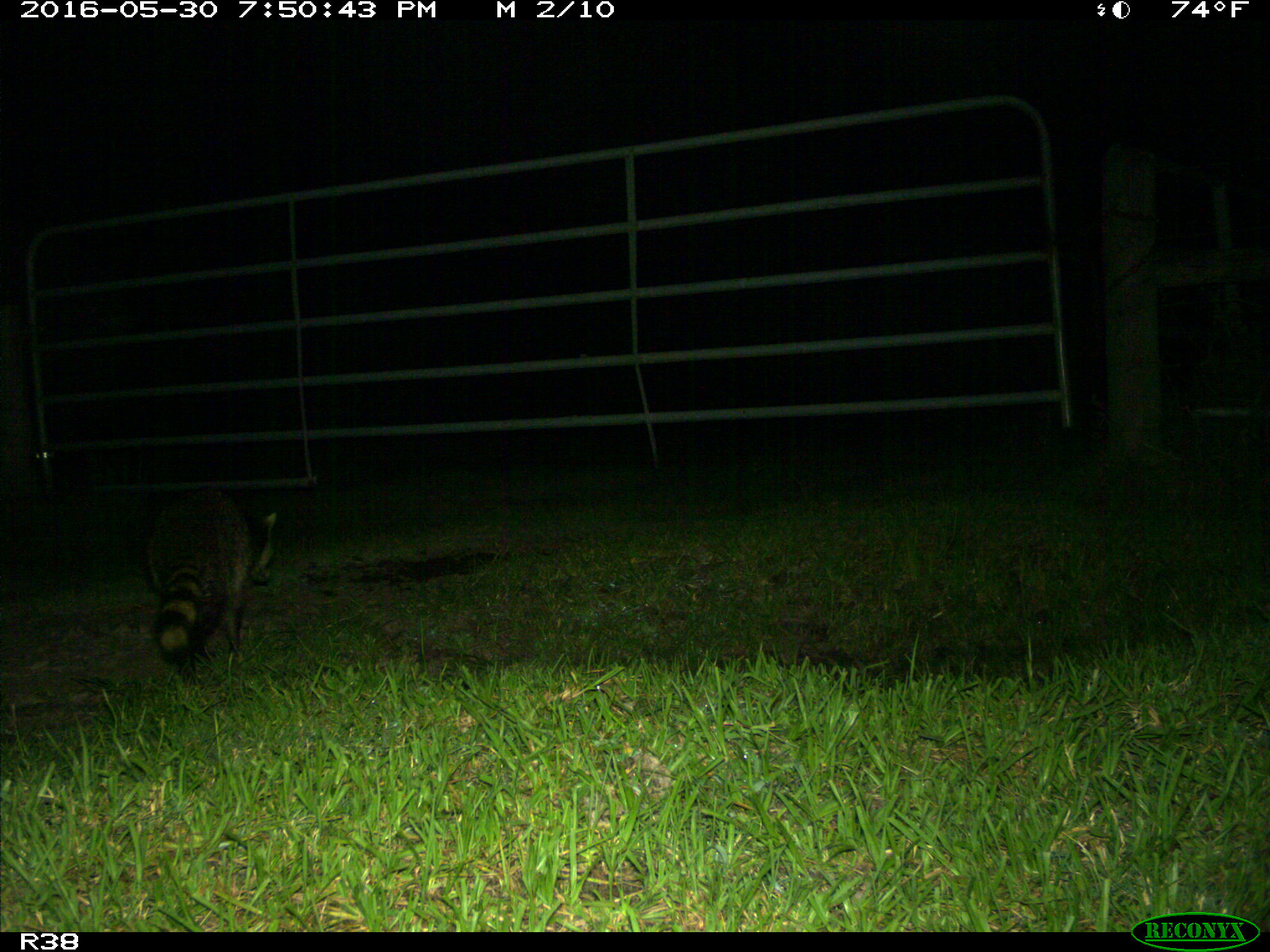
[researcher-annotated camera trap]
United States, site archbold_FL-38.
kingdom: Animalia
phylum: Chordata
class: Mammalia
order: Carnivora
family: Procyonidae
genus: Procyon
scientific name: Procyon lotor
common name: common raccoon